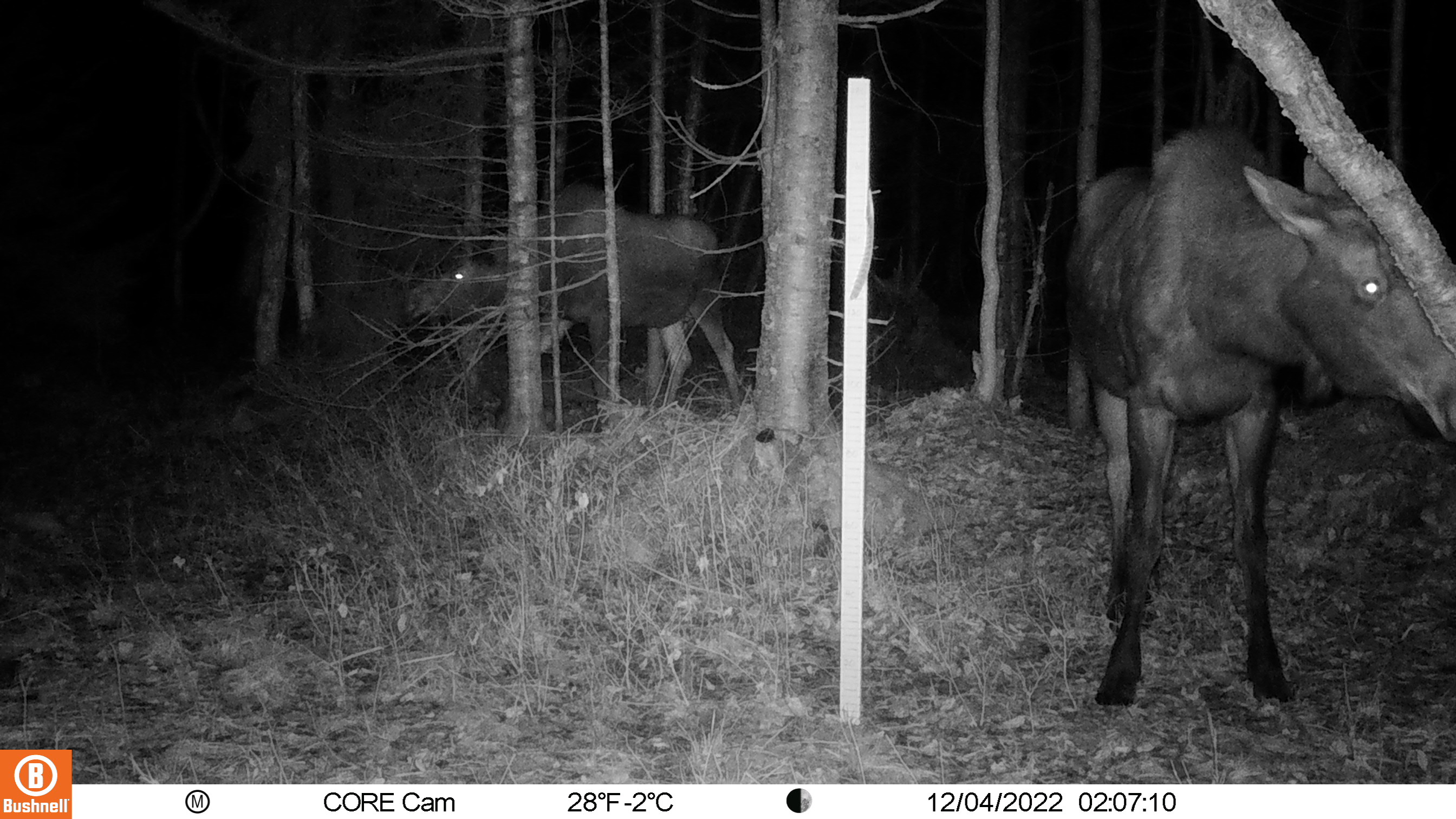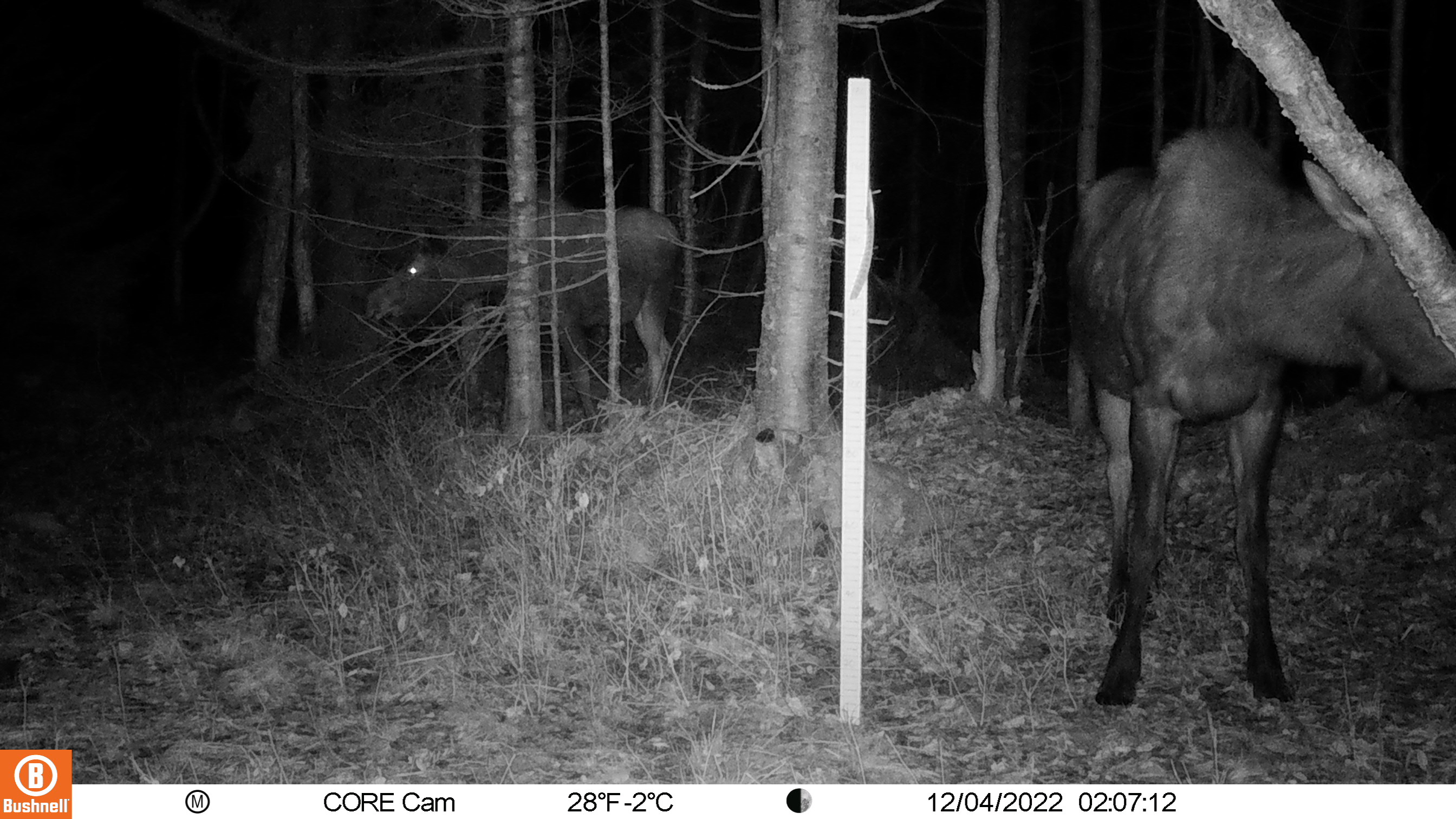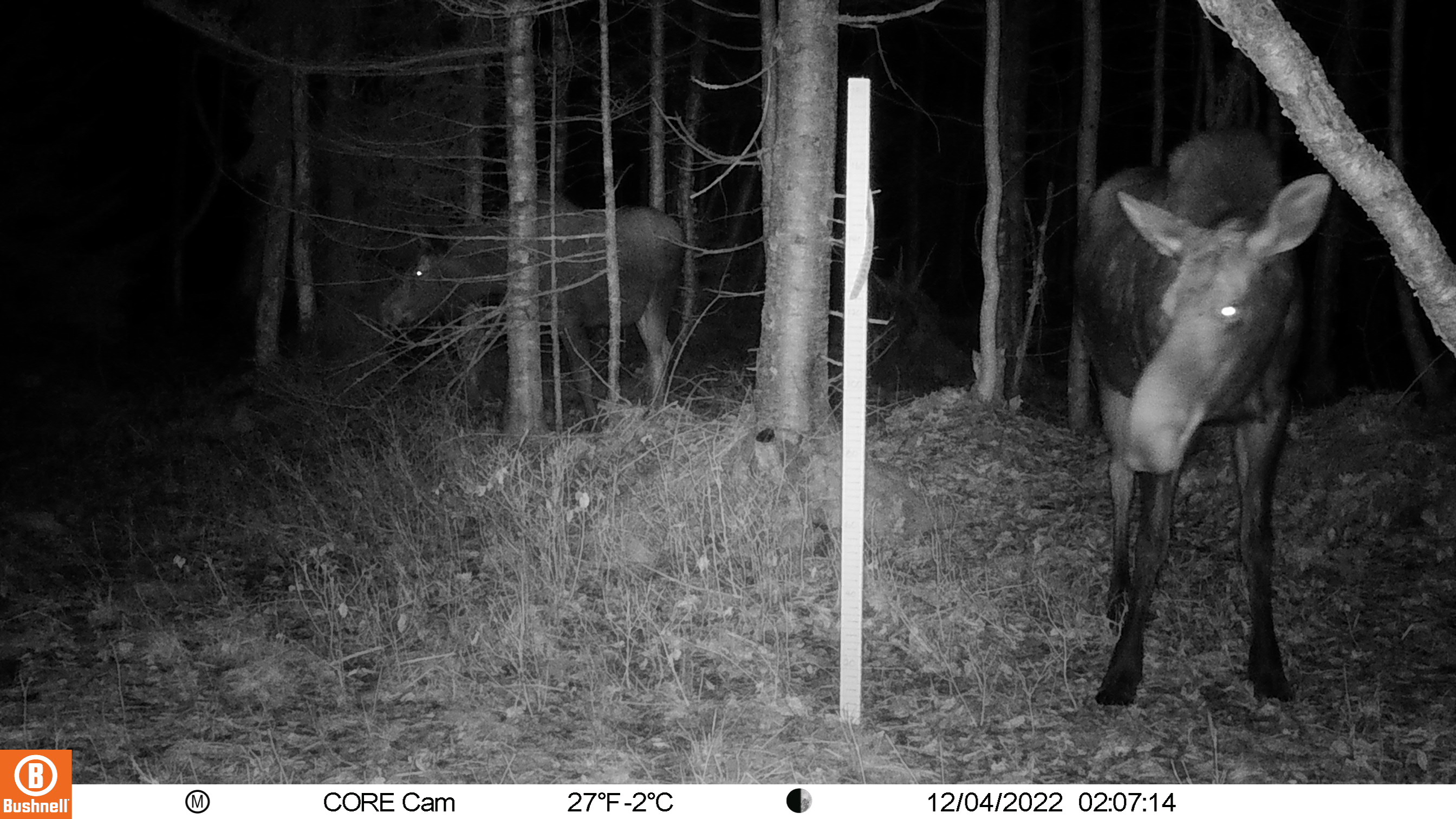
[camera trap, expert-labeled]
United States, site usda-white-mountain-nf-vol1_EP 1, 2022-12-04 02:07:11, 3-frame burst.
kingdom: Animalia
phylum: Chordata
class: Mammalia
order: Artiodactyla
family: Cervidae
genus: Alces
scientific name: Alces alces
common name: moose